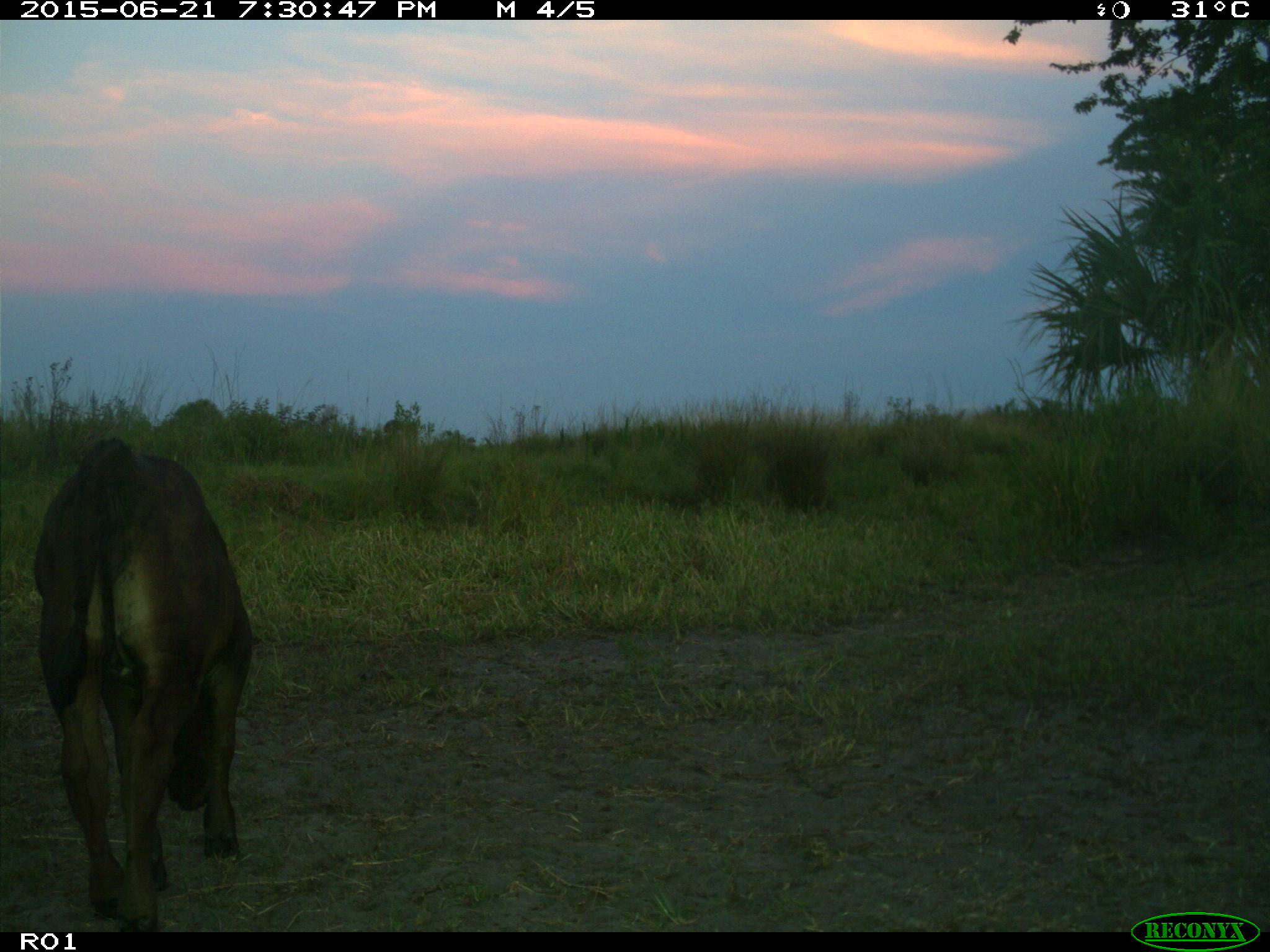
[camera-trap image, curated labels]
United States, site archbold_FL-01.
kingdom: Animalia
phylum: Chordata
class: Mammalia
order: Artiodactyla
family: Bovidae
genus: Bos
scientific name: Bos taurus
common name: domestic cow